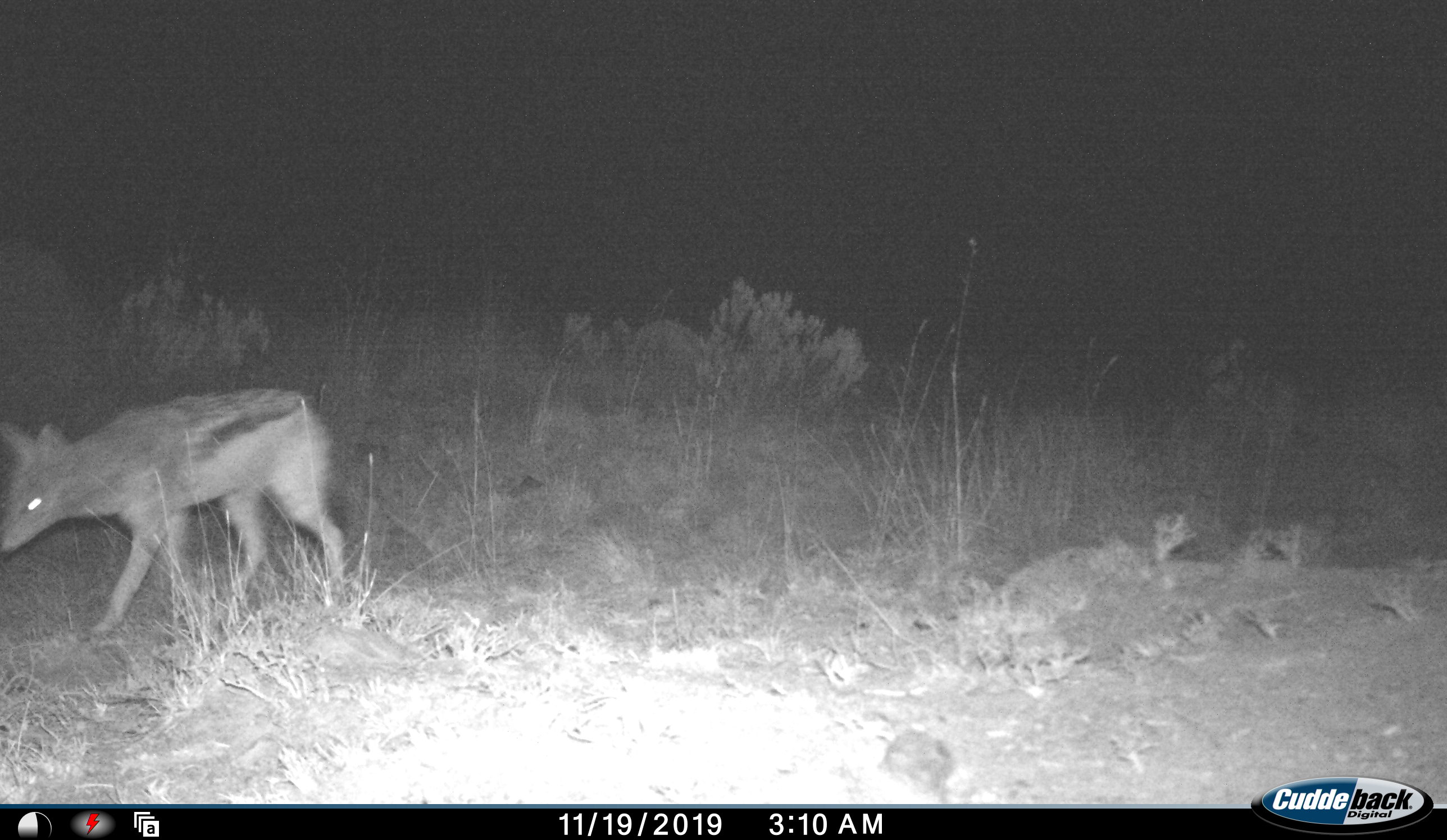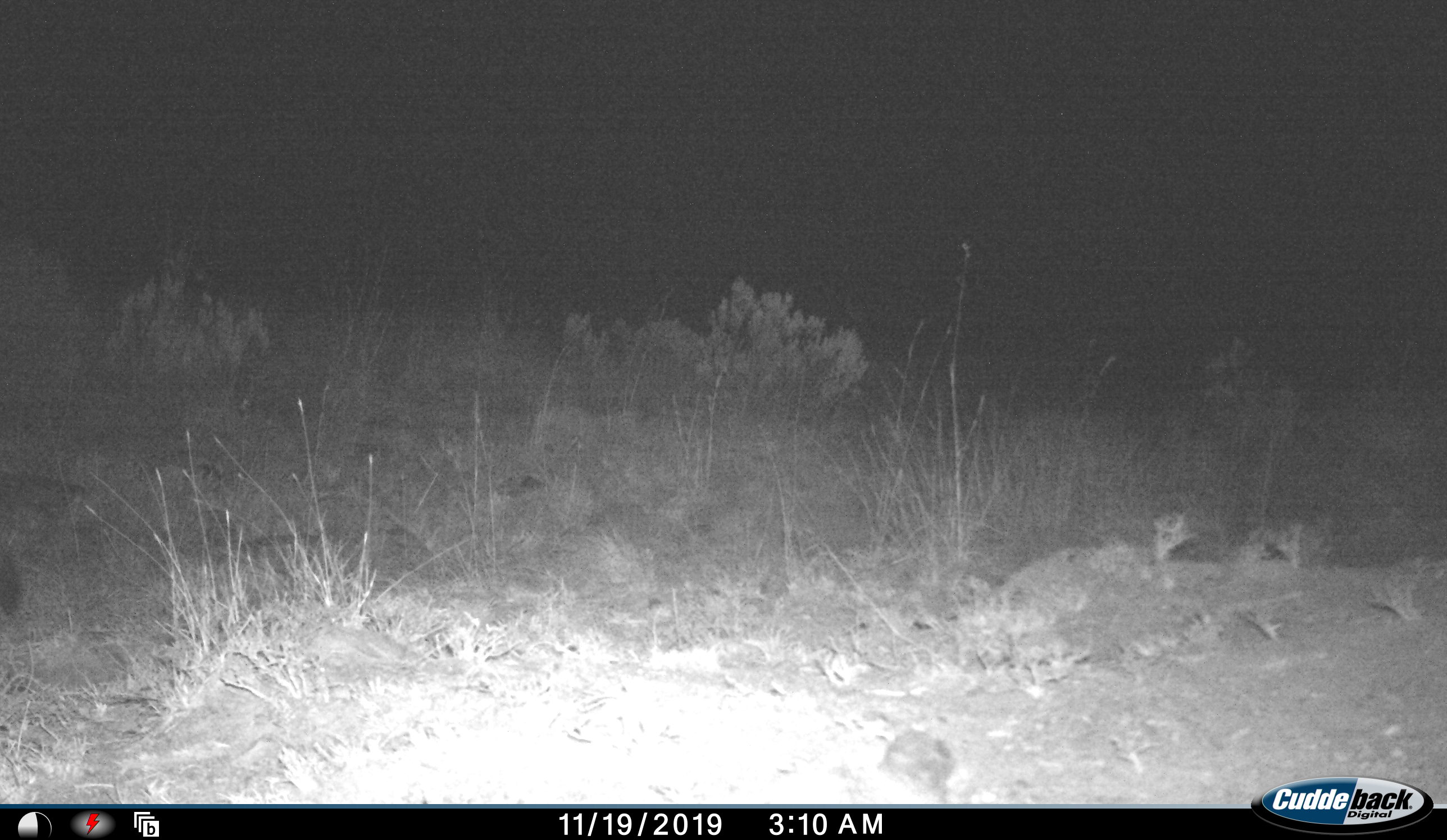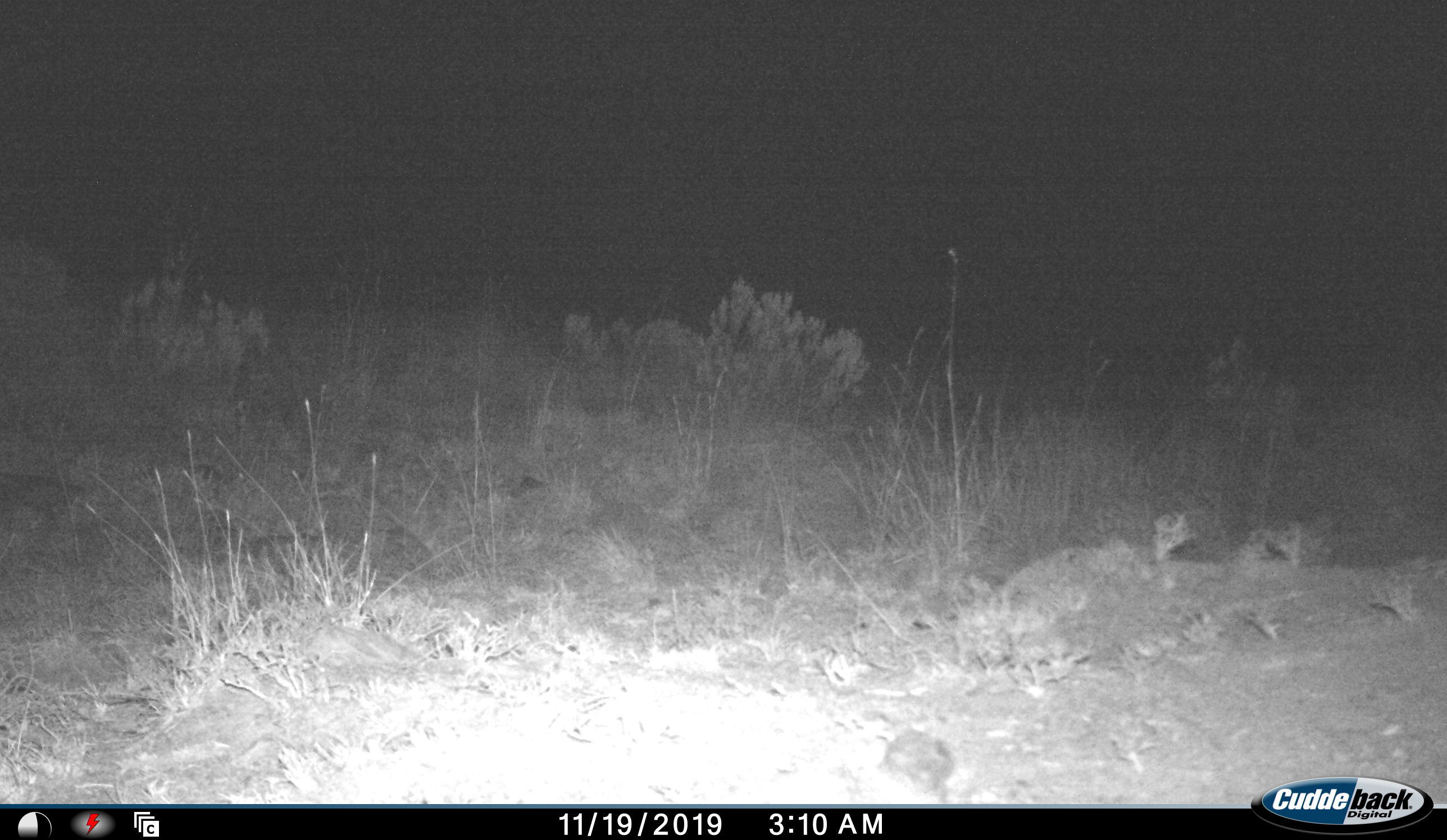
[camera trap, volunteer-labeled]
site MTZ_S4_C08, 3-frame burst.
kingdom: Animalia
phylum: Chordata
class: Mammalia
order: Carnivora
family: Canidae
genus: Lupulella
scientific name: Lupulella mesomelas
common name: black-backed jackal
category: jackalblackbacked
Jackalblackbacked (black-backed jackal) (Lupulella mesomelas), count 1. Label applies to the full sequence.